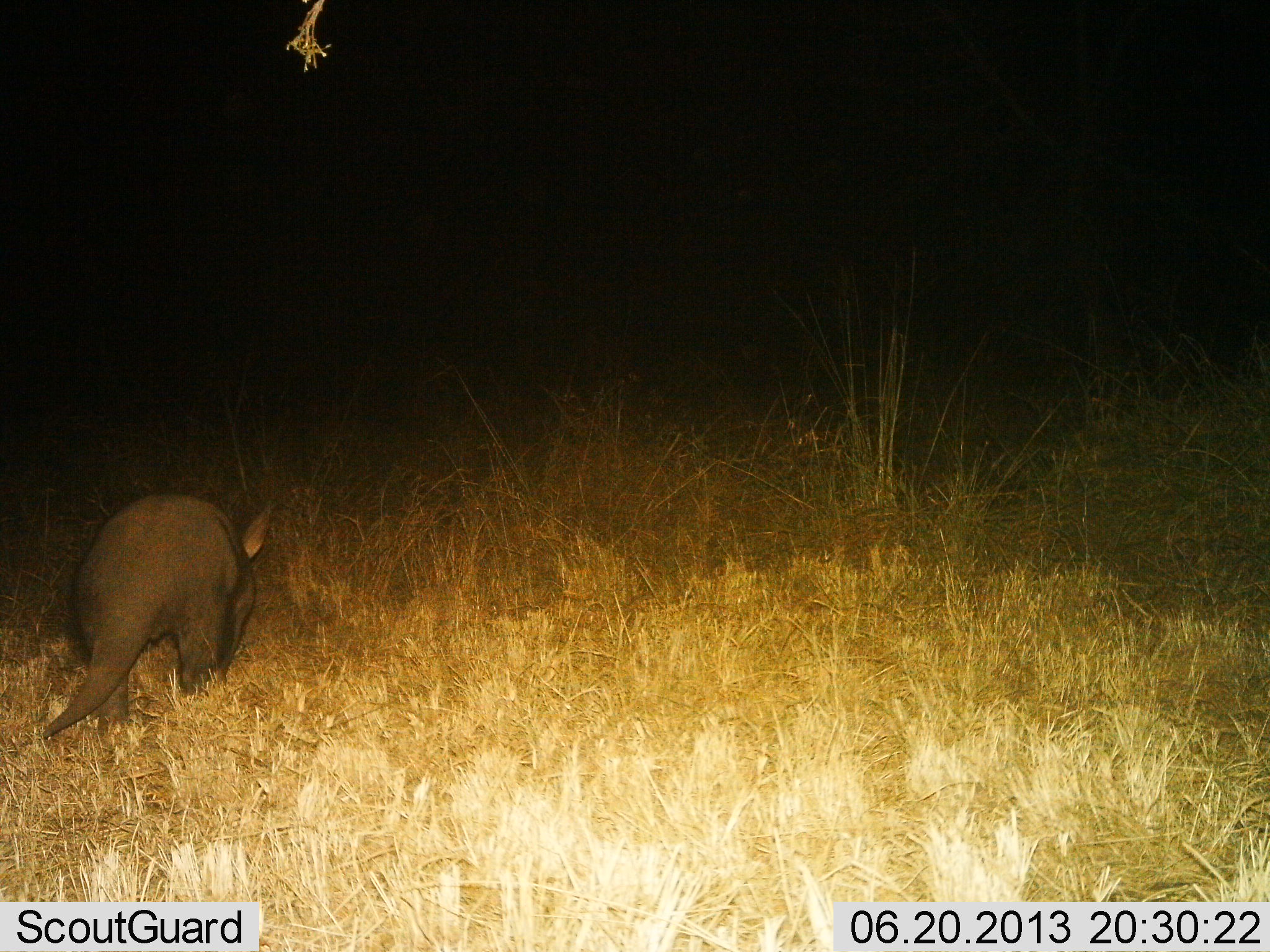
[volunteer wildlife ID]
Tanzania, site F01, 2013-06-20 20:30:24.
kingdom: Animalia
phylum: Chordata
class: Mammalia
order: Tubulidentata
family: Orycteropodidae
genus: Orycteropus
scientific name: Orycteropus afer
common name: aardvark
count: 1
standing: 40%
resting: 0%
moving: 60%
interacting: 0%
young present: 0%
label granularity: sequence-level